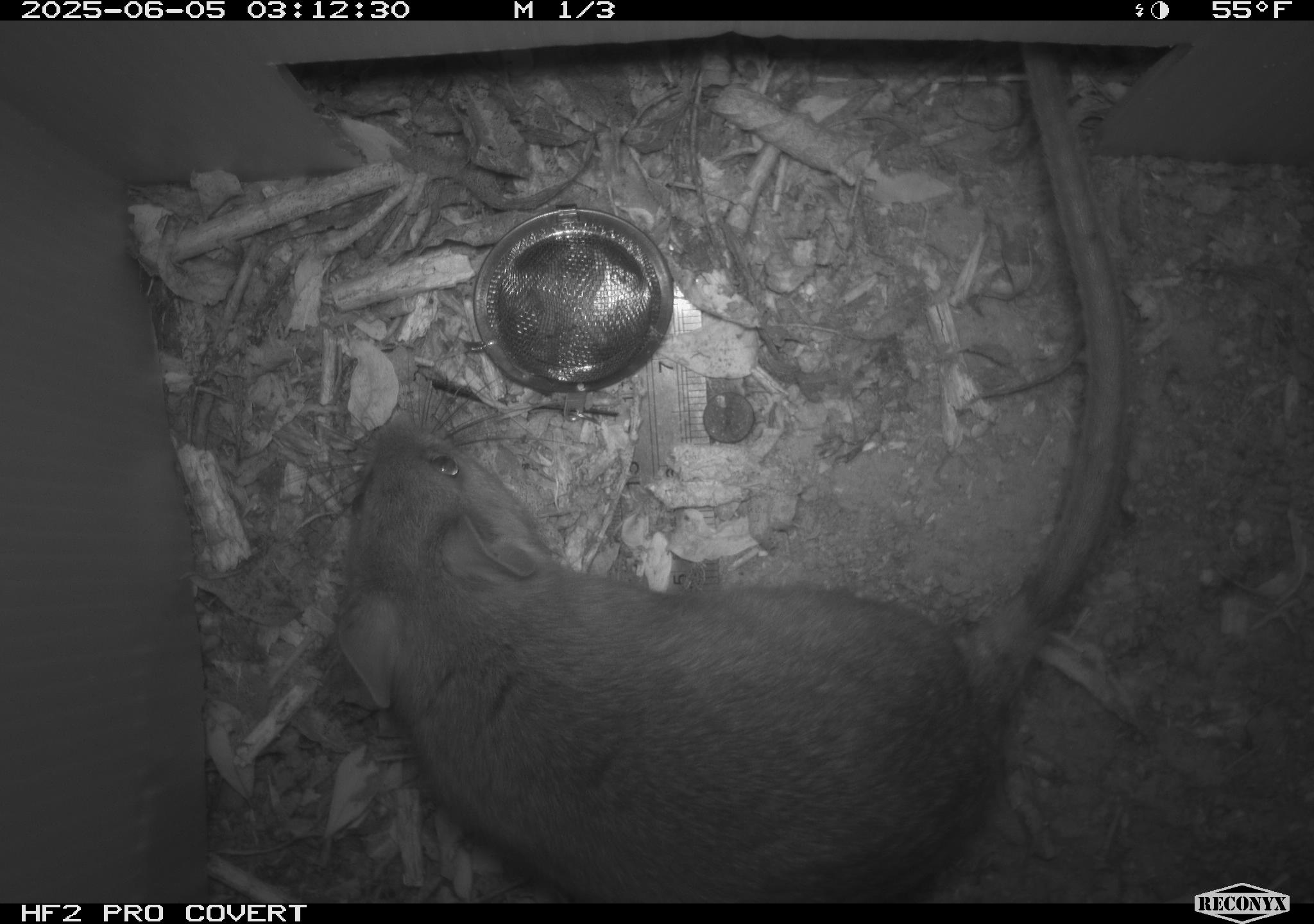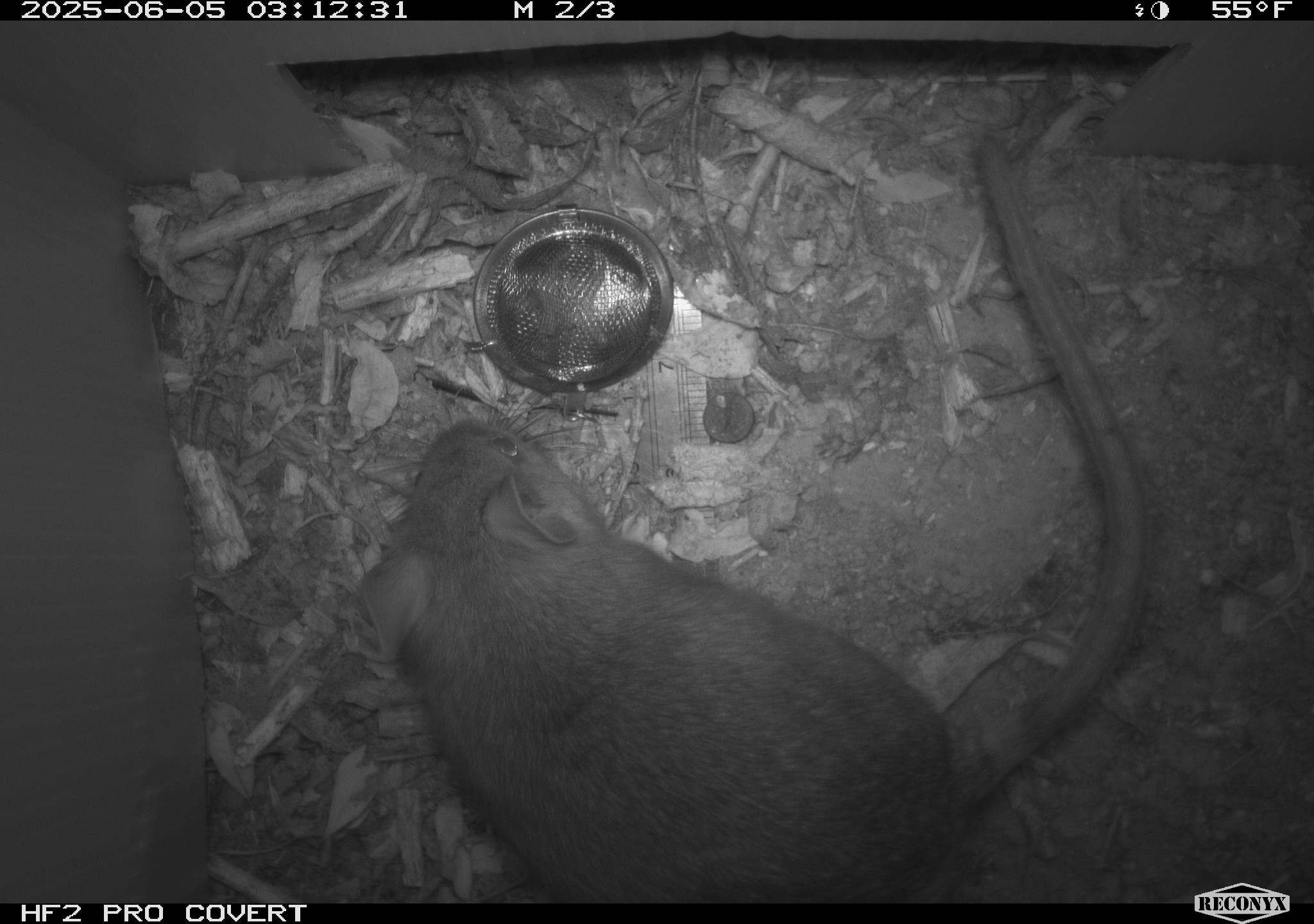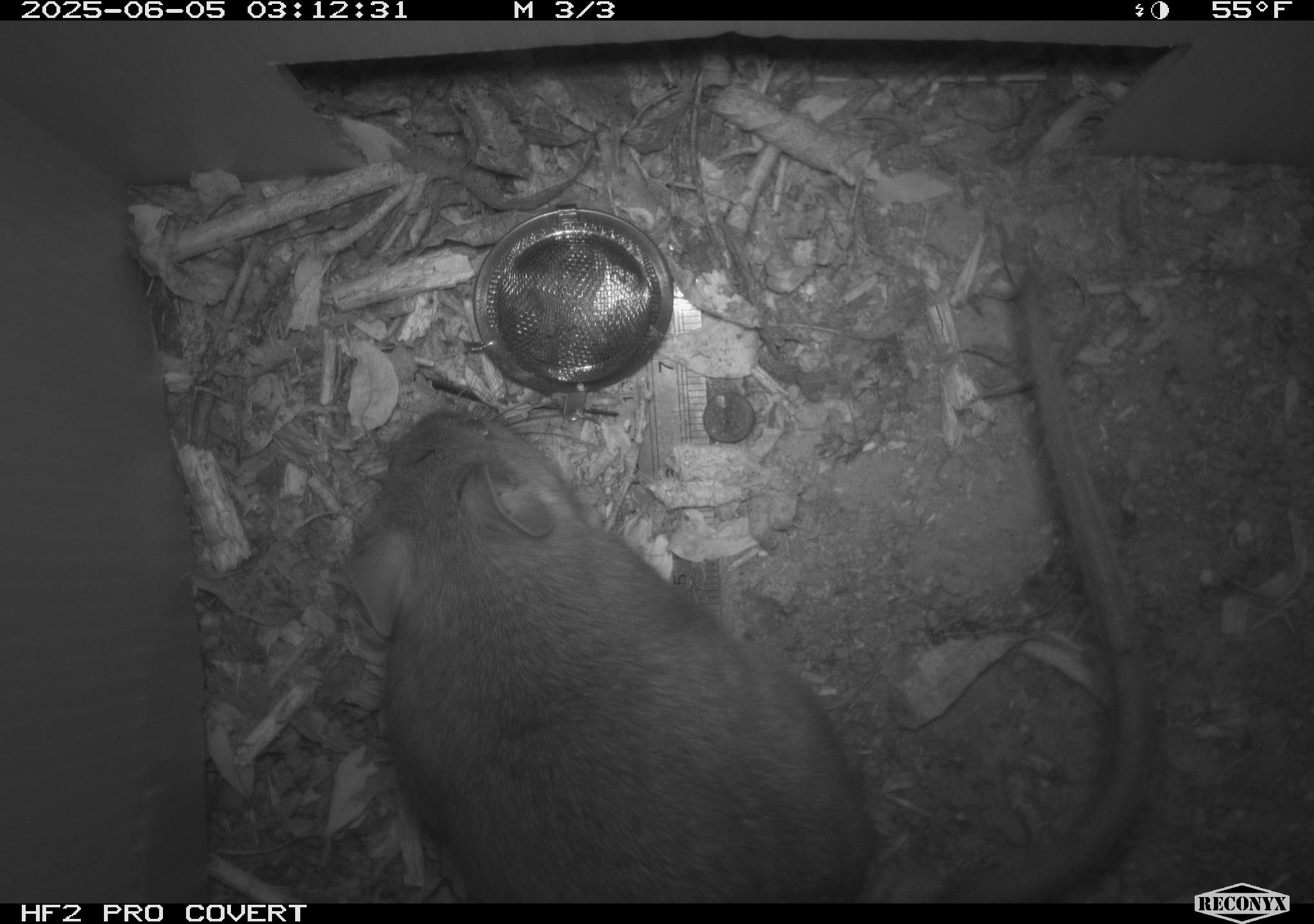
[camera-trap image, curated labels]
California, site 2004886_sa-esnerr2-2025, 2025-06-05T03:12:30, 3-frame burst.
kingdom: Animalia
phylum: Chordata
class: Mammalia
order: Rodentia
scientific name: Rodentia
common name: rodent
Rodent (Rodentia).